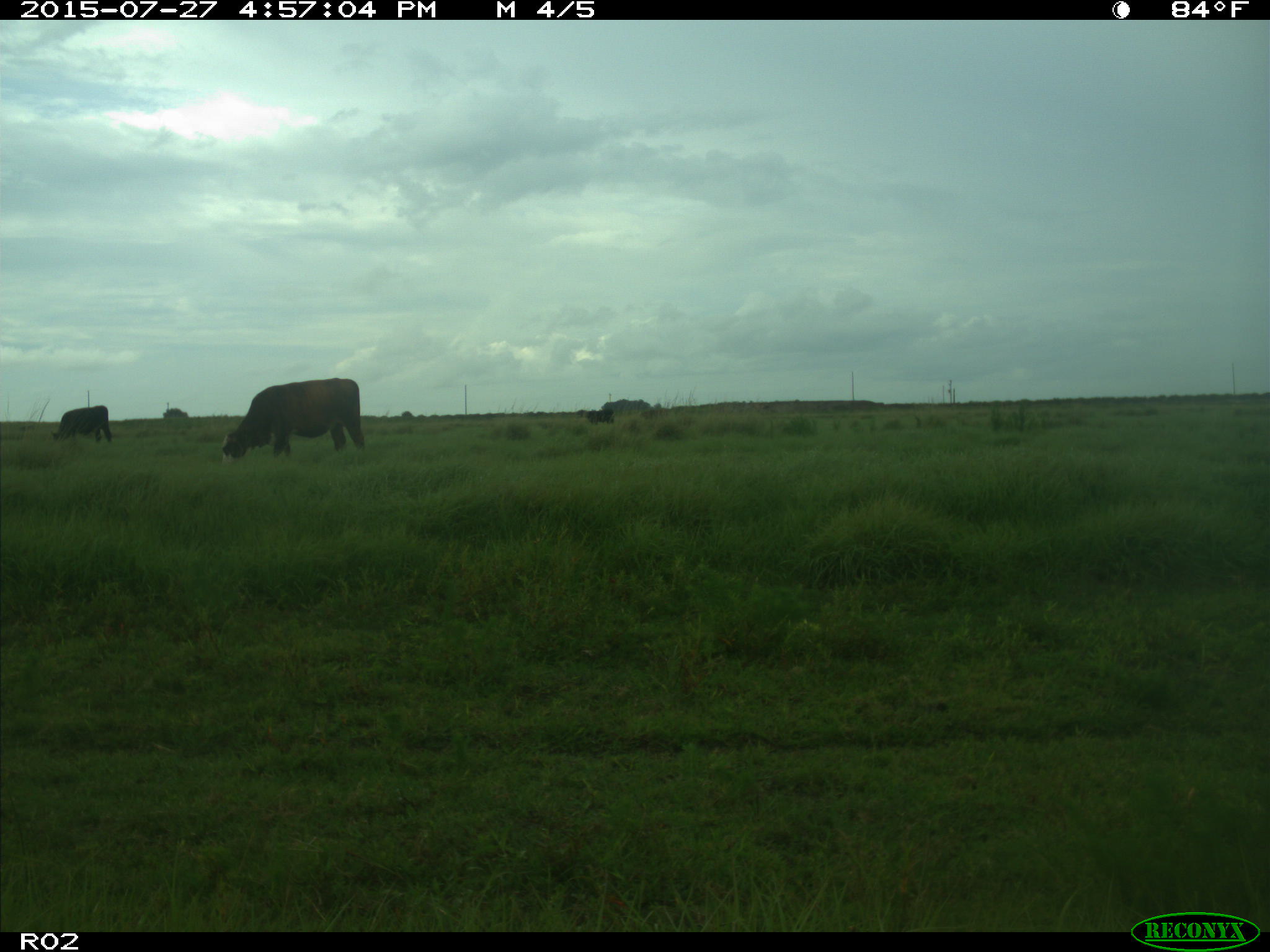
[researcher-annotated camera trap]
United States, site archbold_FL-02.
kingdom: Animalia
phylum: Chordata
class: Mammalia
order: Artiodactyla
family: Bovidae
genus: Bos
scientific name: Bos taurus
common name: domestic cow